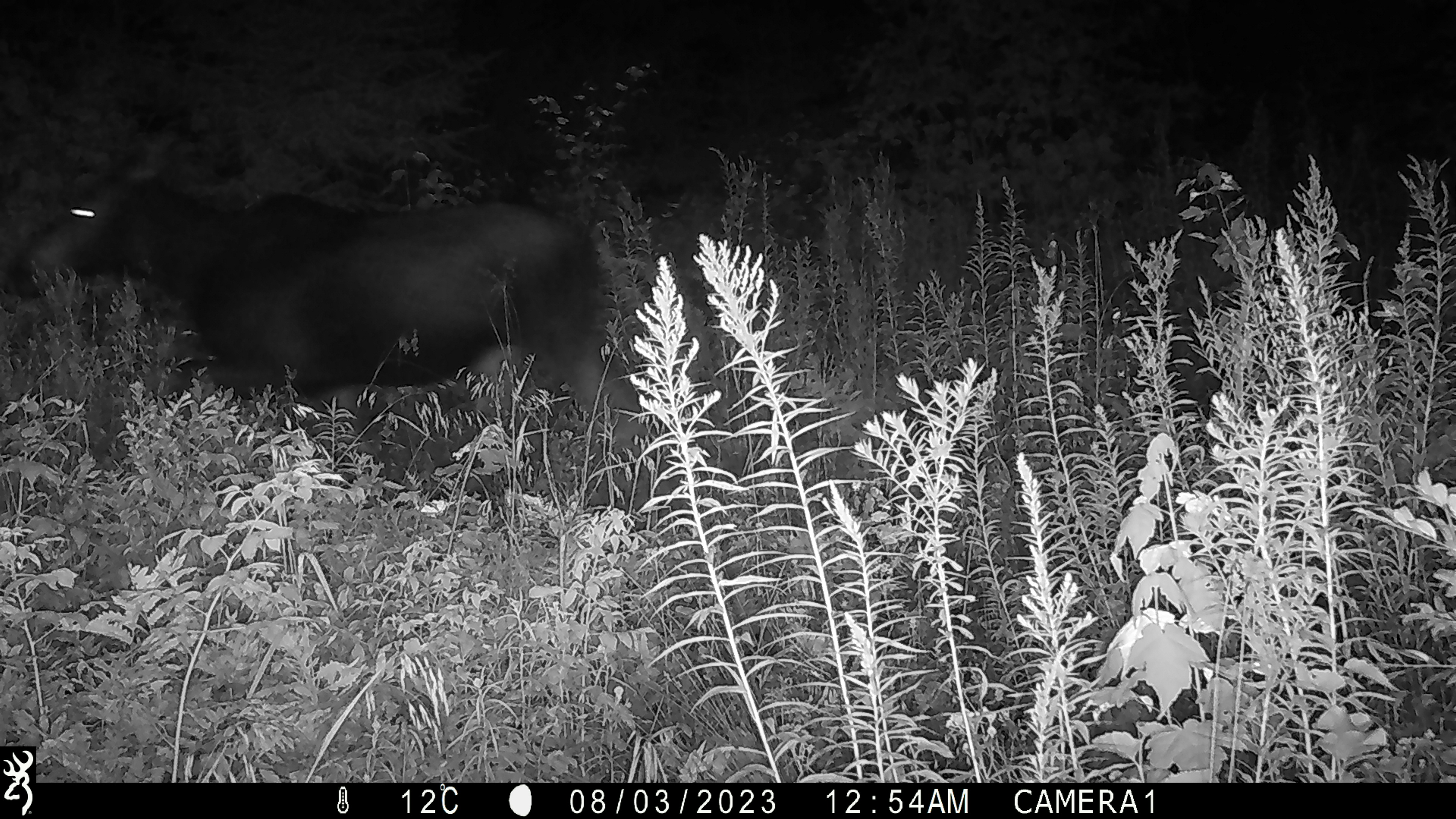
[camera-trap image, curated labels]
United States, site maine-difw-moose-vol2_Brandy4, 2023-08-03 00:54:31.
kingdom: Animalia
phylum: Chordata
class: Mammalia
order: Artiodactyla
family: Cervidae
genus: Alces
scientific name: Alces alces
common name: moose